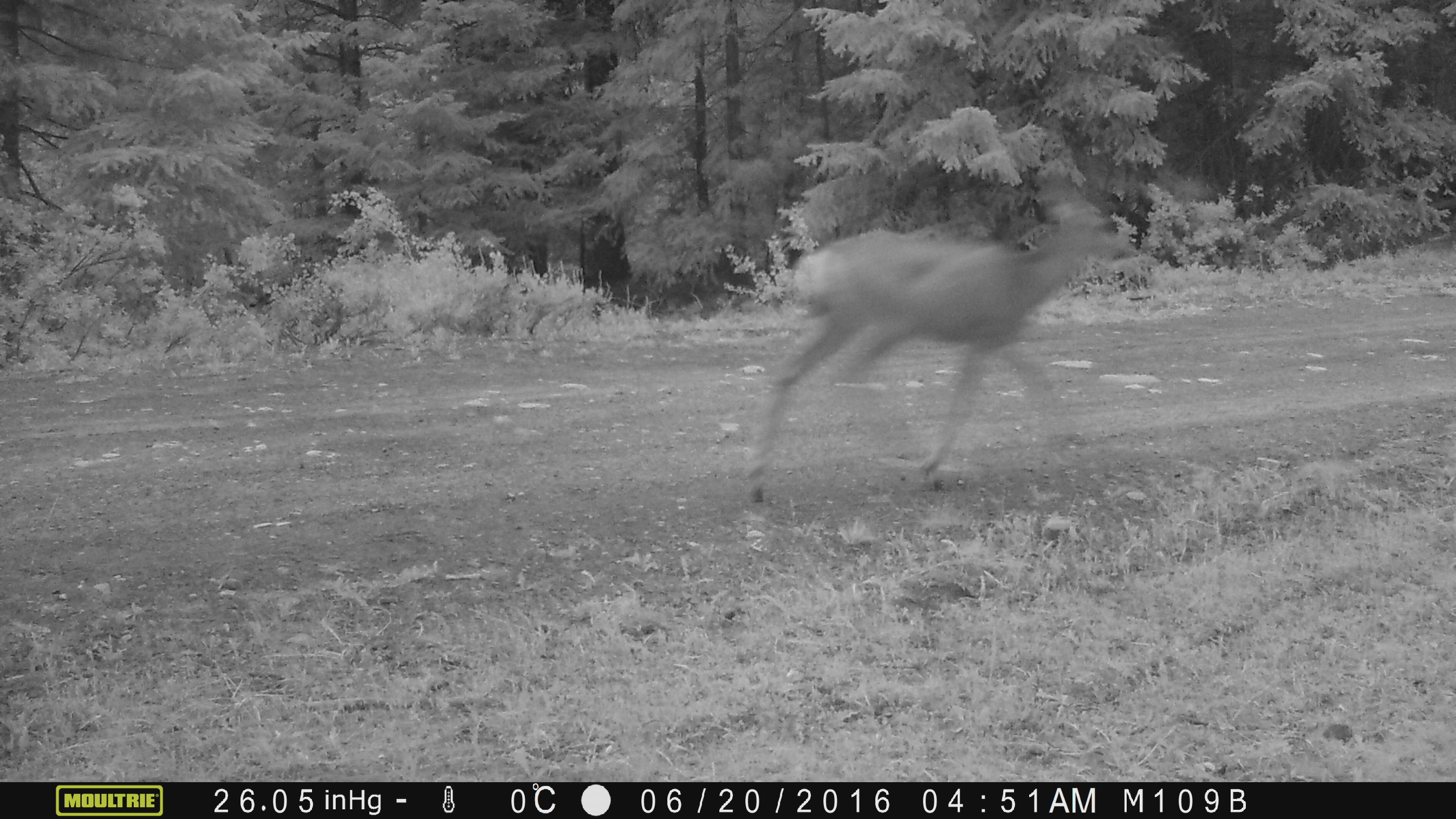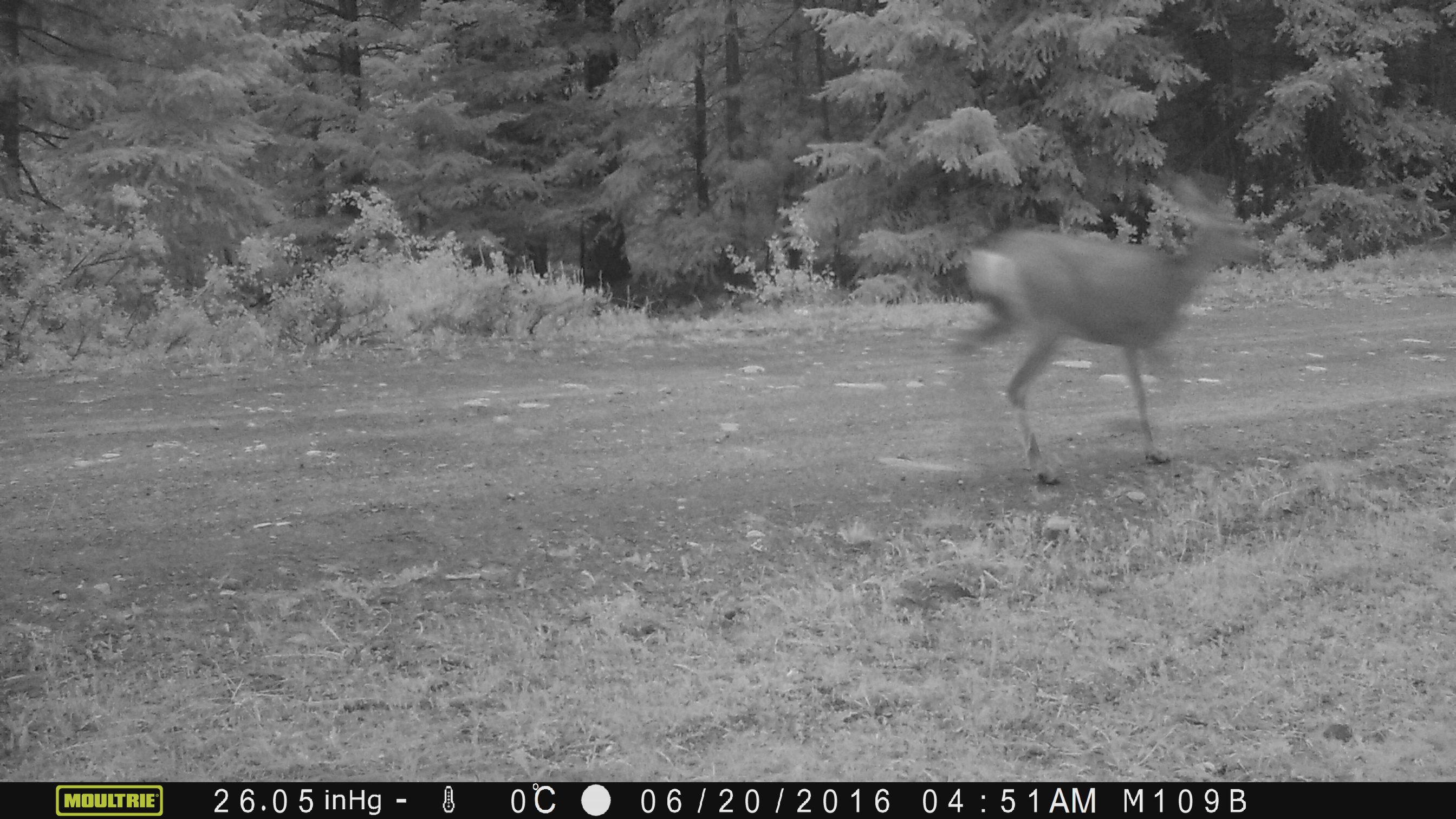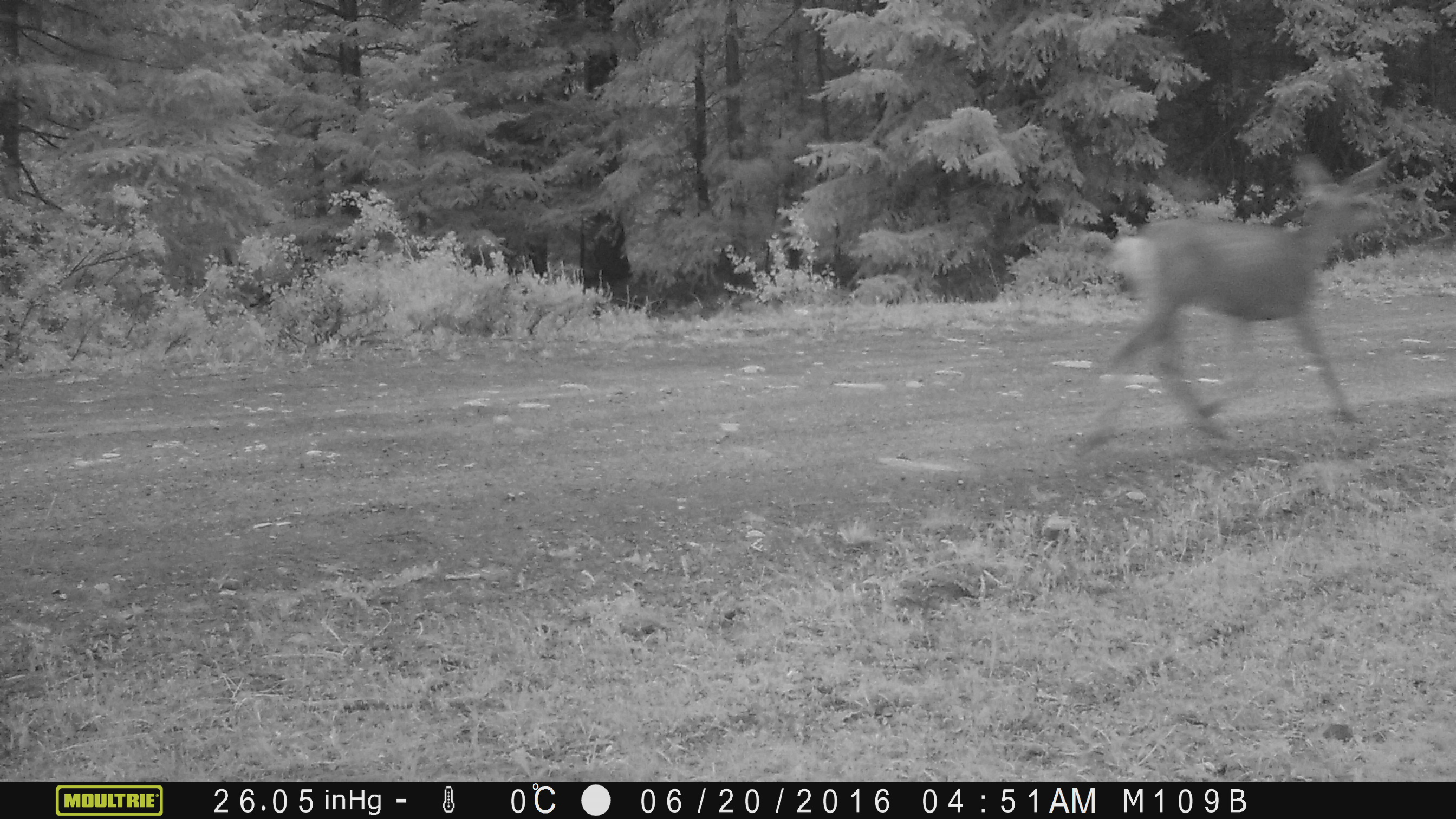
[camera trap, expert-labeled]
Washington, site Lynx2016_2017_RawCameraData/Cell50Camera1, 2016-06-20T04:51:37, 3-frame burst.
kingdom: Animalia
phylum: Chordata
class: Mammalia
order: Artiodactyla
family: Cervidae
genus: Odocoileus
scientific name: Odocoileus hemionus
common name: mule deer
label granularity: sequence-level